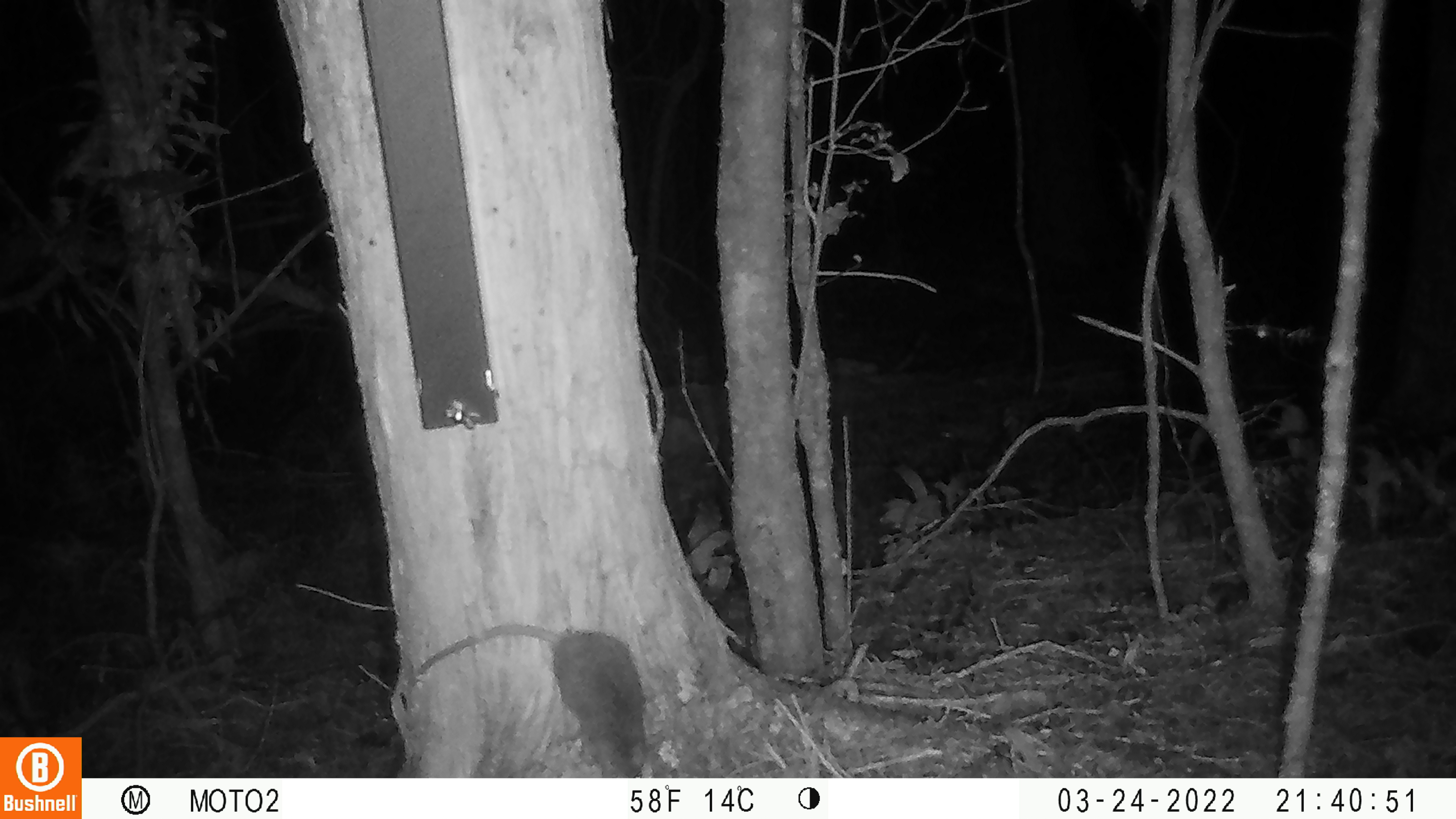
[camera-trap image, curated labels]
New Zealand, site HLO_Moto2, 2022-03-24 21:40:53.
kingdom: Animalia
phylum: Chordata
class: Mammalia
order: Rodentia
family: Muridae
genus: Rattus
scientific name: Rattus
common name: rat